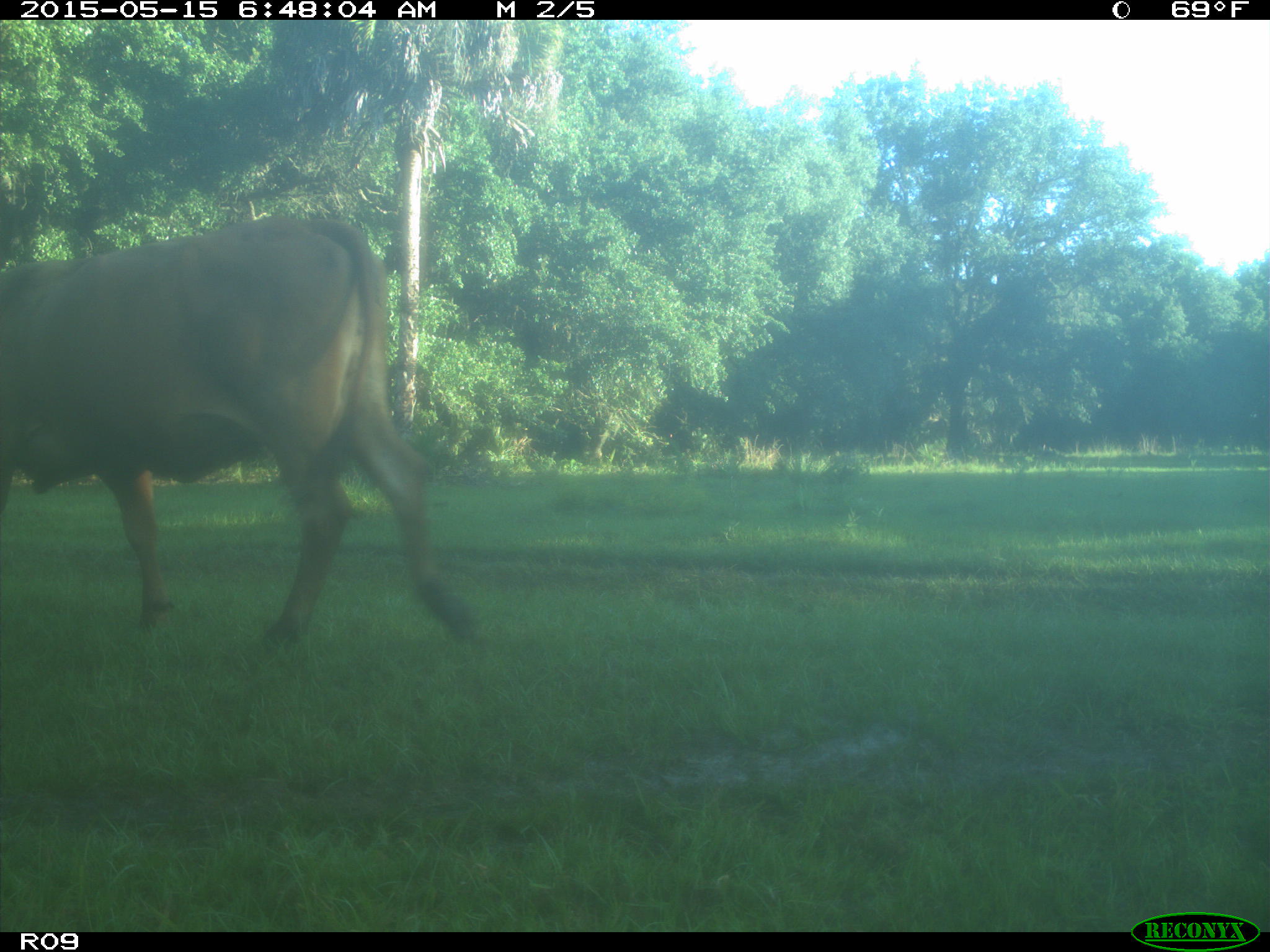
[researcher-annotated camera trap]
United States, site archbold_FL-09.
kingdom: Animalia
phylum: Chordata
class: Mammalia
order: Artiodactyla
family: Bovidae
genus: Bos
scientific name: Bos taurus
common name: domestic cow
Bos taurus (domestic cow).